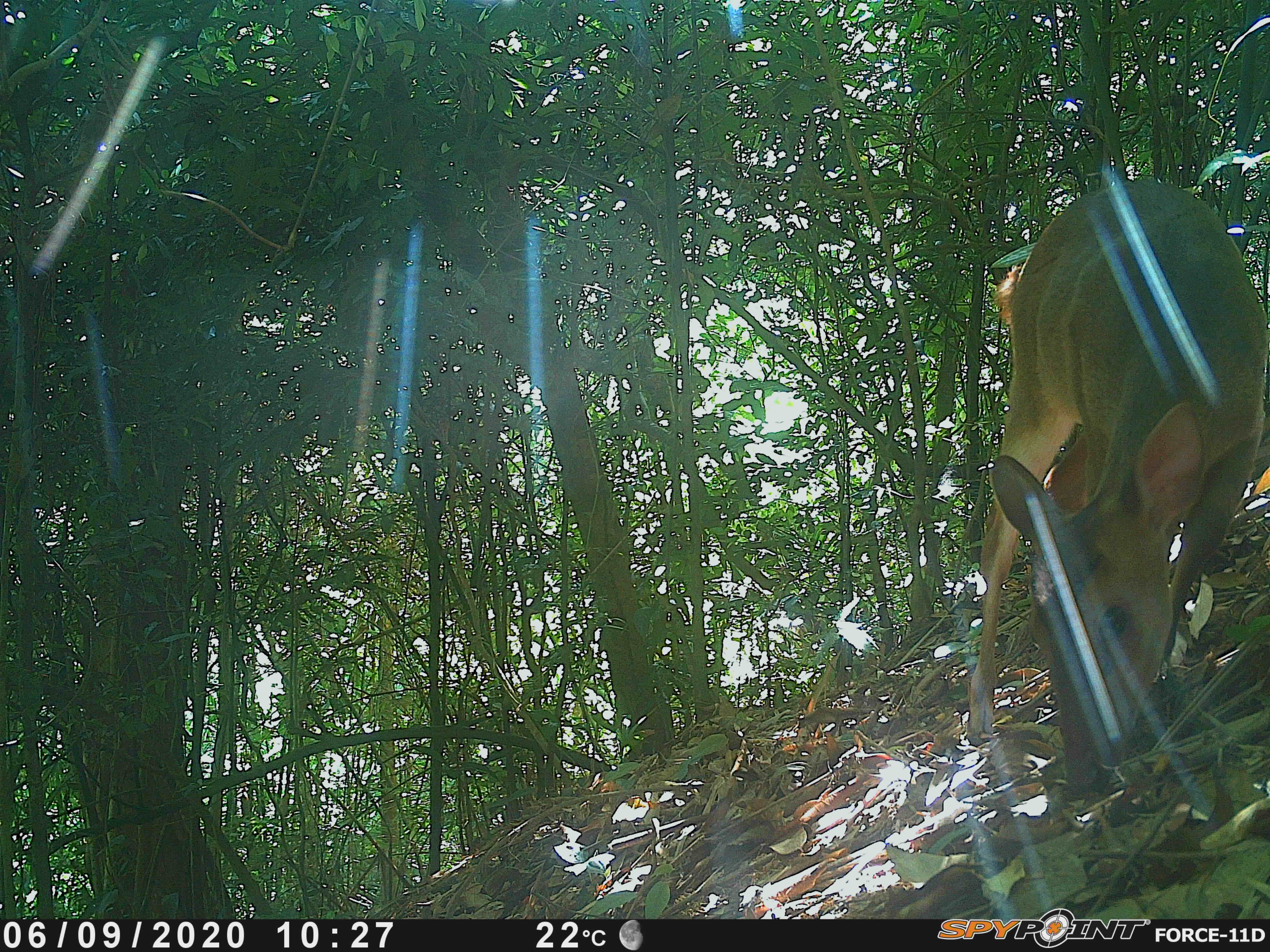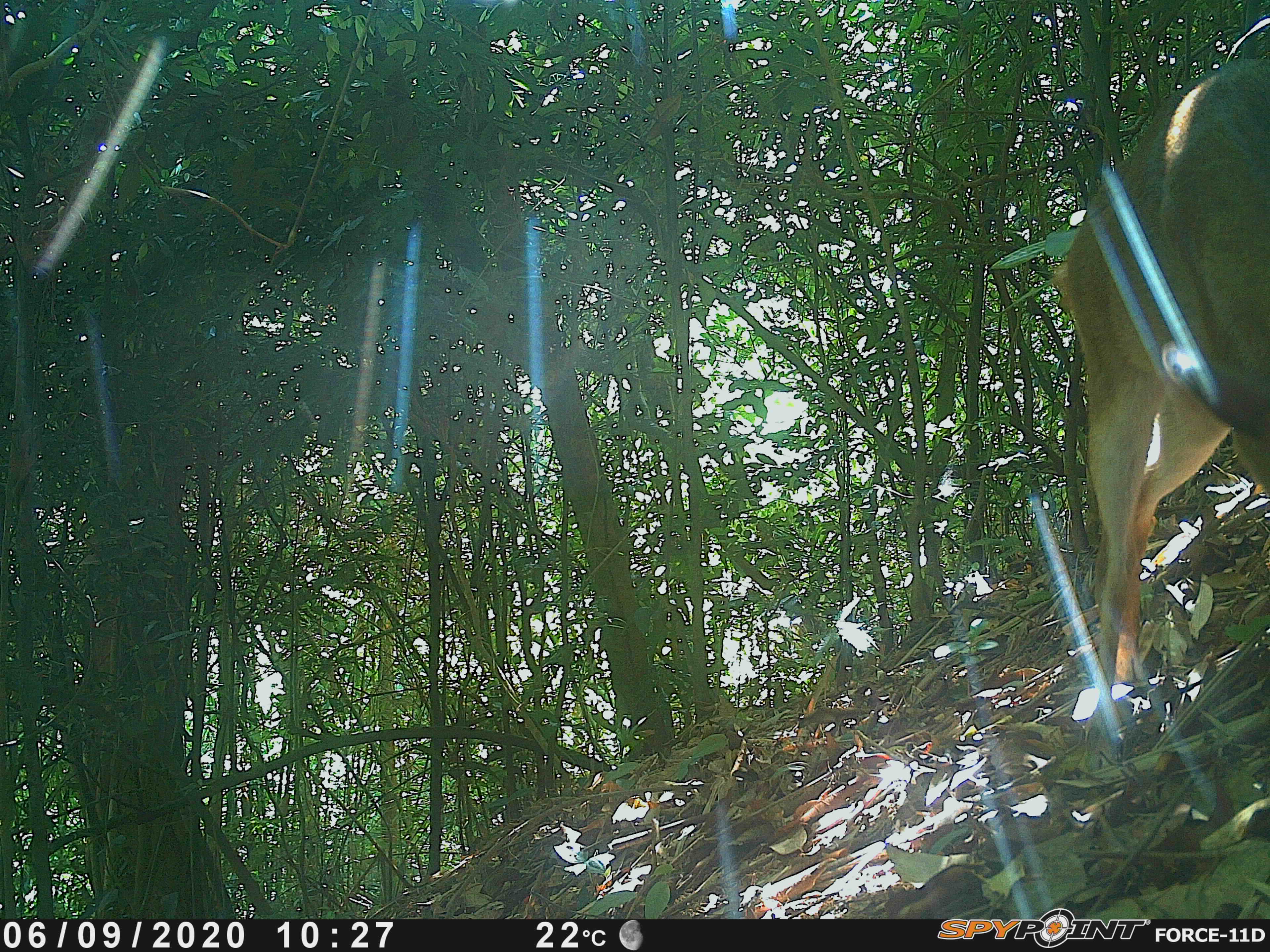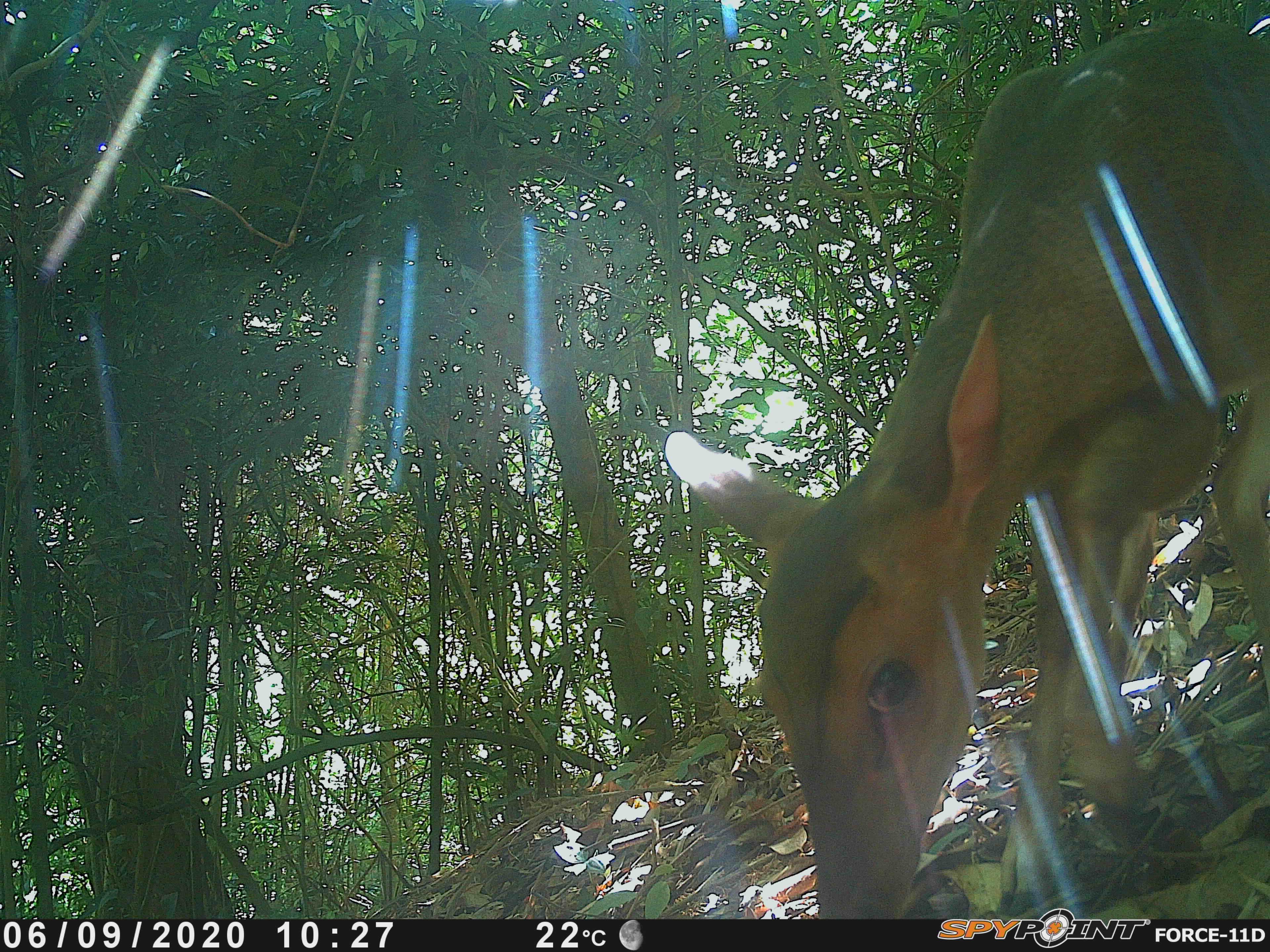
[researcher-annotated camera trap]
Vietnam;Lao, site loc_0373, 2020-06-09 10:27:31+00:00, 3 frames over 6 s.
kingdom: Animalia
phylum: Chordata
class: Mammalia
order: Artiodactyla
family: Cervidae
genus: Muntiacus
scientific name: Muntiacus vuquangensis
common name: large-antlered muntjac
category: large antlered muntjac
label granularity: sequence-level